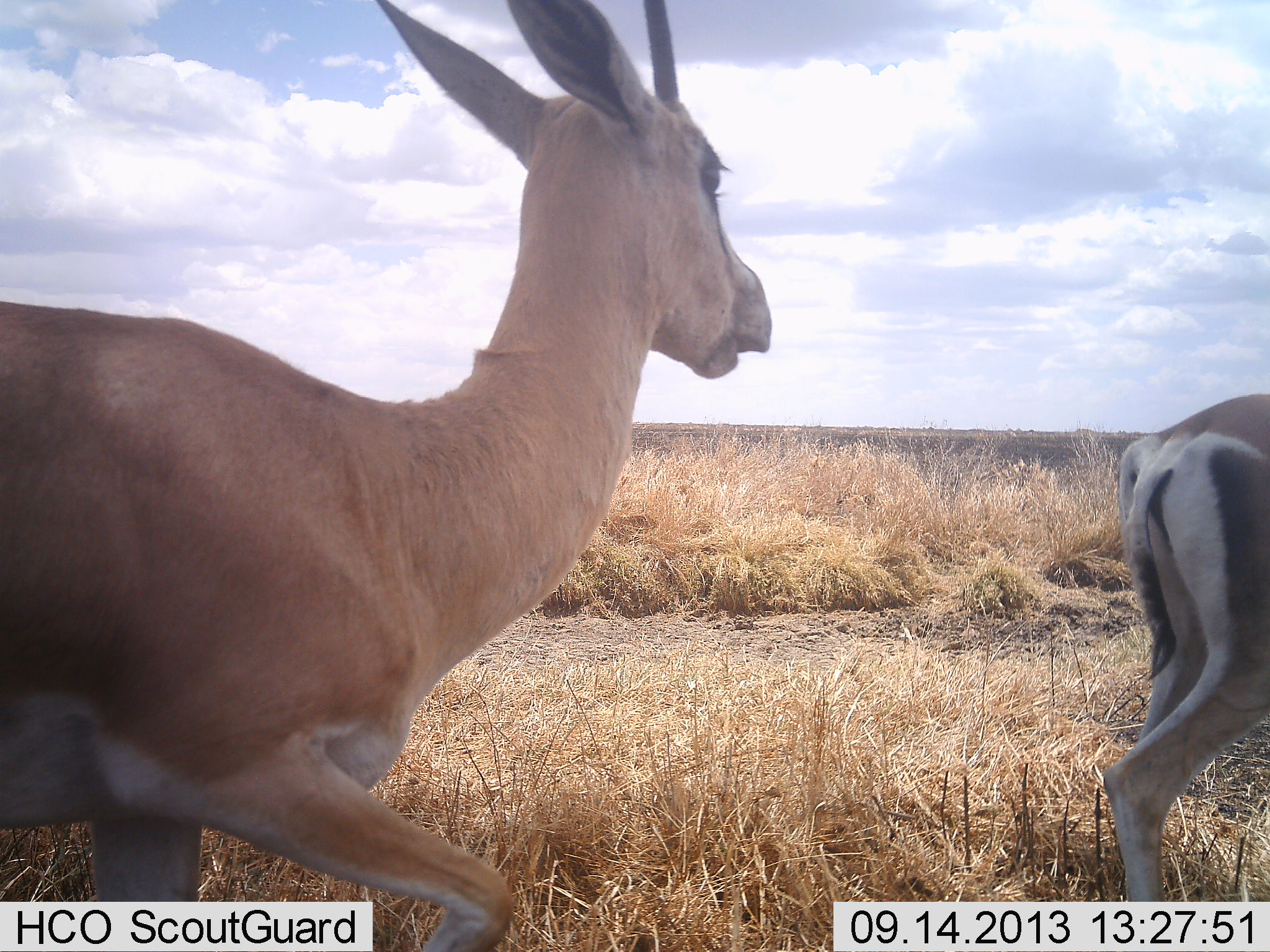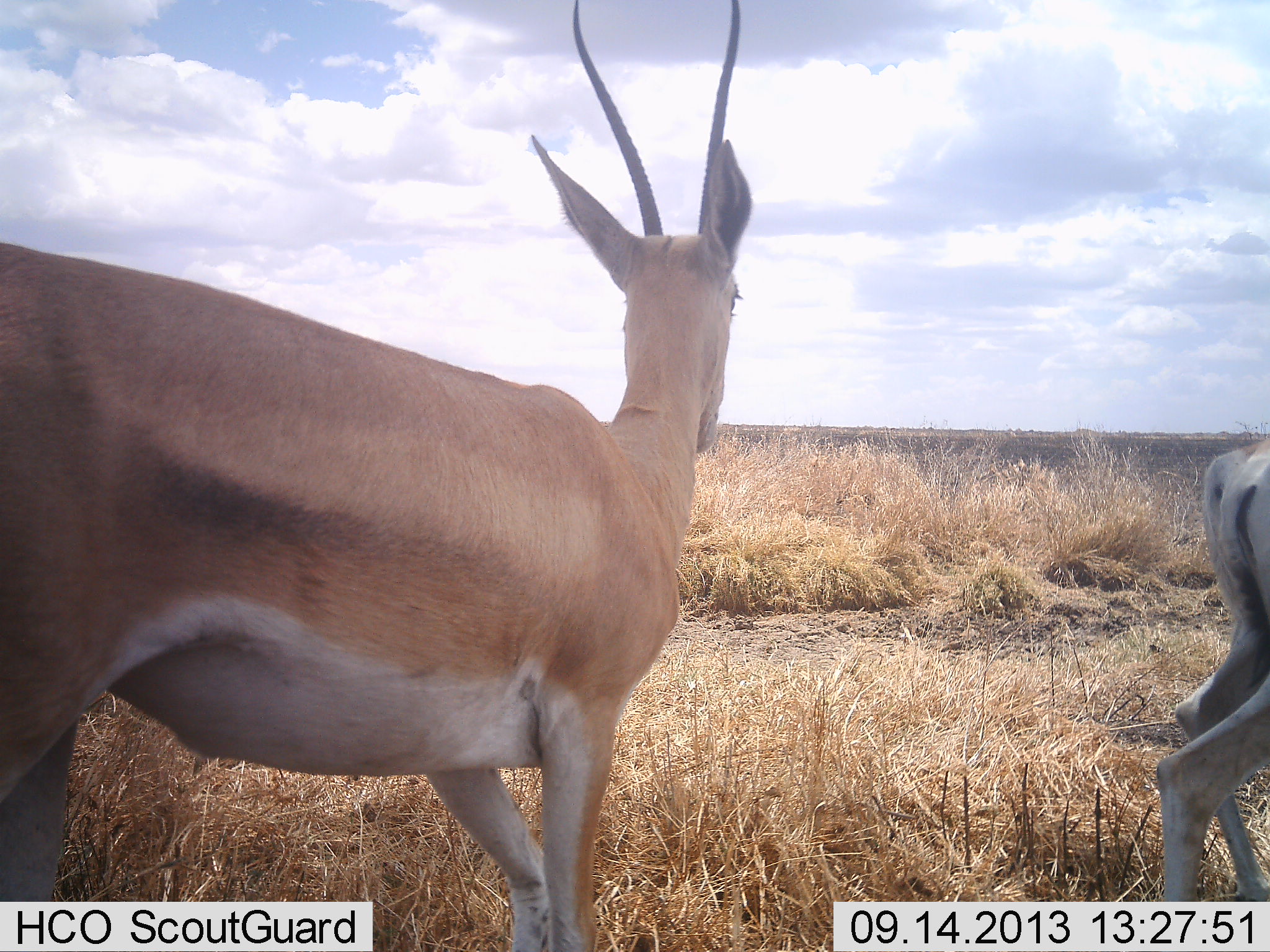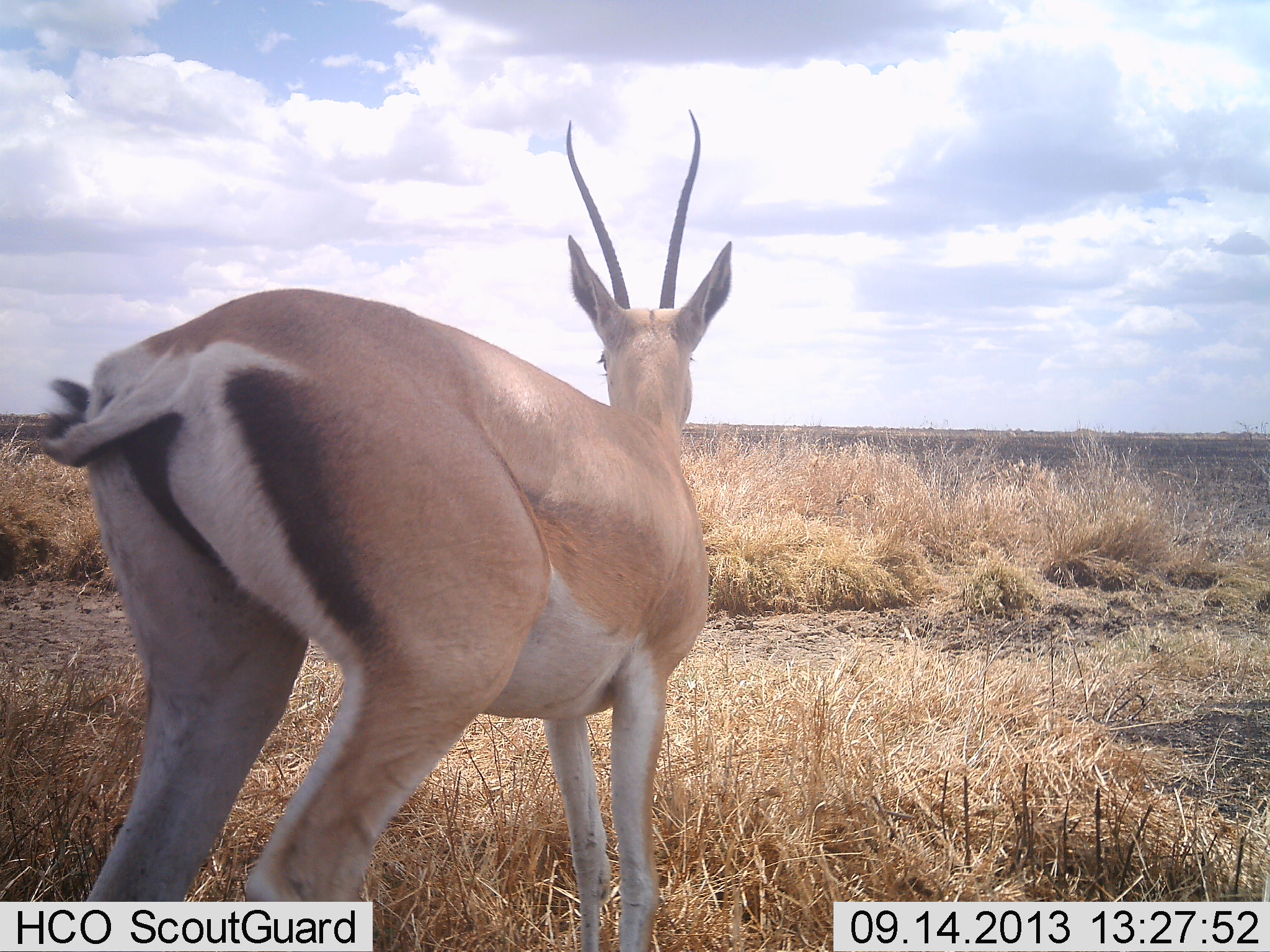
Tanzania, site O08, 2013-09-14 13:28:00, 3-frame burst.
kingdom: Animalia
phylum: Chordata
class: Mammalia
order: Artiodactyla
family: Bovidae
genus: Nanger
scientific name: Nanger granti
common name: grant's gazelle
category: gazellegrants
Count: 2.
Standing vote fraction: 13%.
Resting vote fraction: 3%.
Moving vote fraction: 90%.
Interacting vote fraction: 0%.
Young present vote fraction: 3%.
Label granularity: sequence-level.